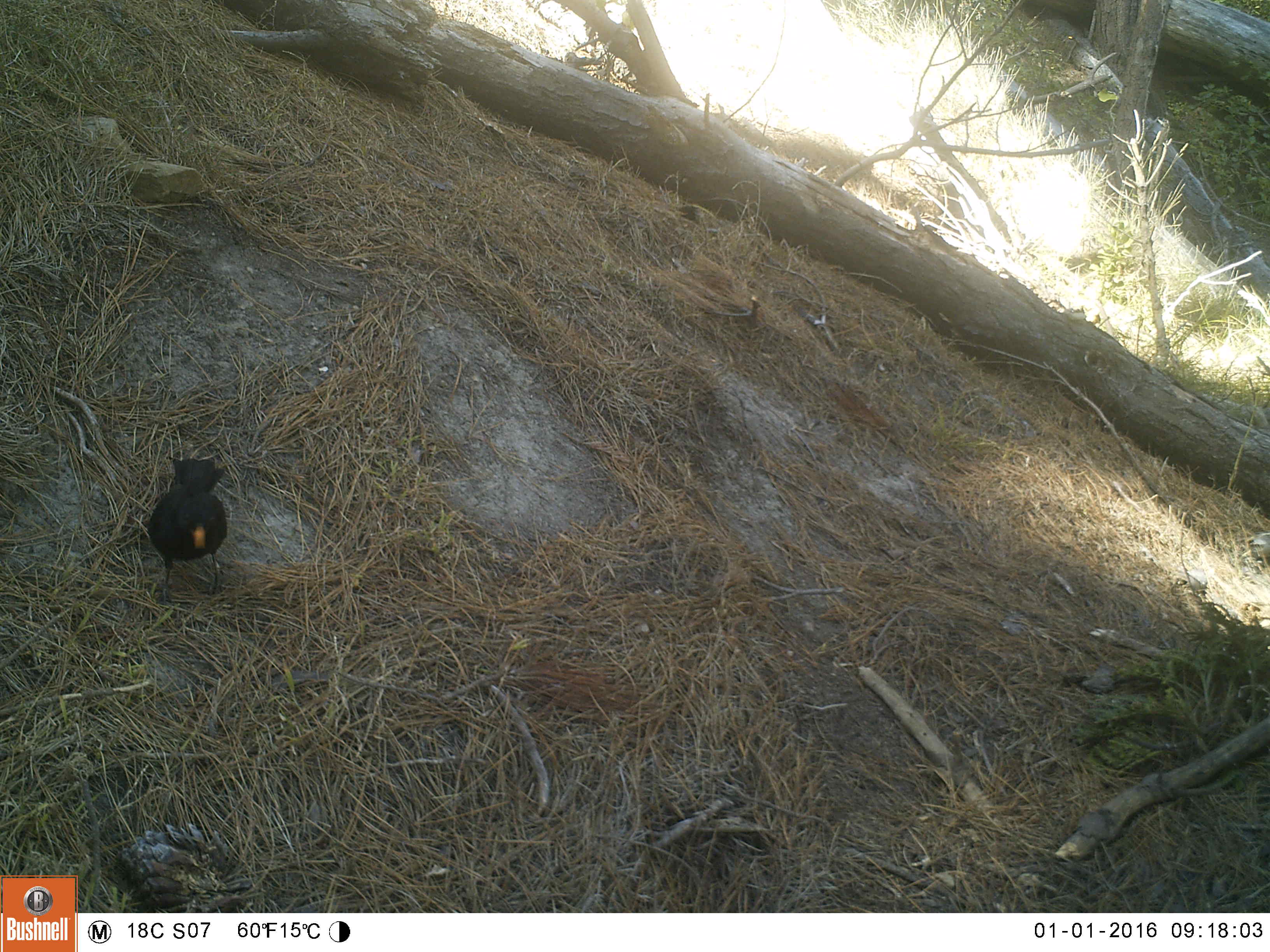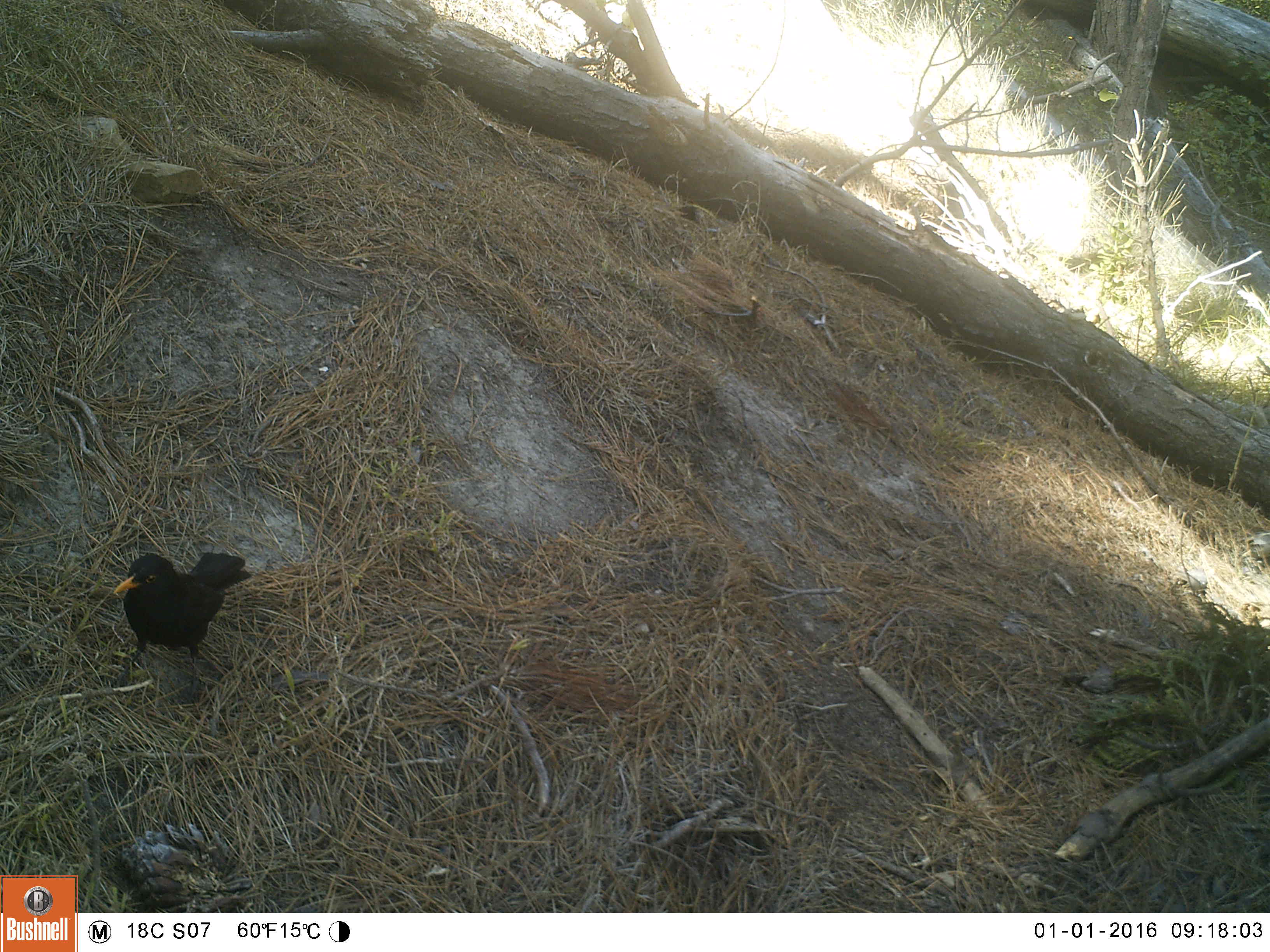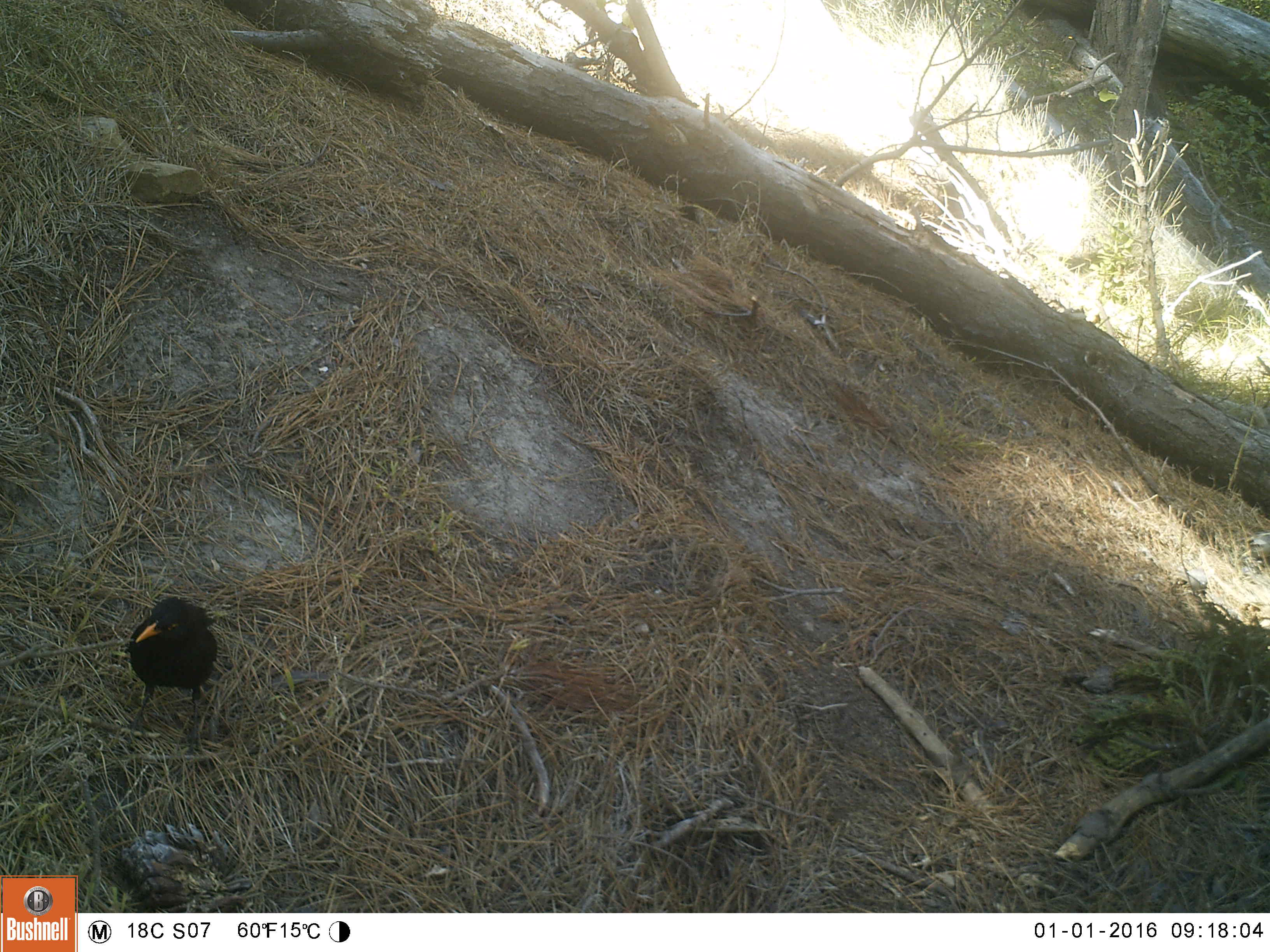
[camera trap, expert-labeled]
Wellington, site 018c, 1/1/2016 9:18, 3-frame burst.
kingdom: Animalia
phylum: Chordata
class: Aves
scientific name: Aves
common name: bird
Bird (Aves).